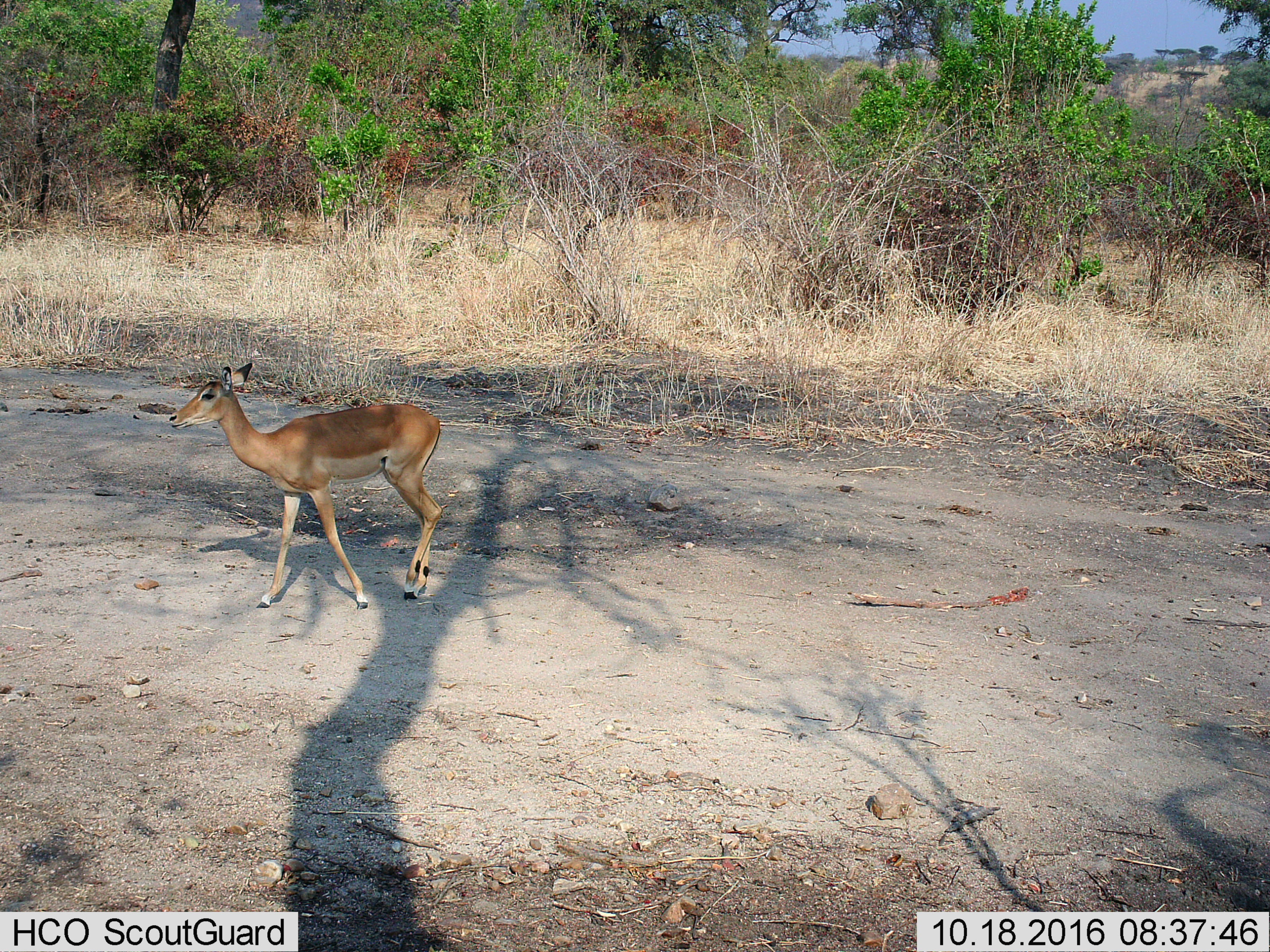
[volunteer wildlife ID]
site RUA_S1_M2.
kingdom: Animalia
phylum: Chordata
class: Mammalia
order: Artiodactyla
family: Bovidae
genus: Aepyceros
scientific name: Aepyceros melampus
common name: impala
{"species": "impala (Aepyceros melampus)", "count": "1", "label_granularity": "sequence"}